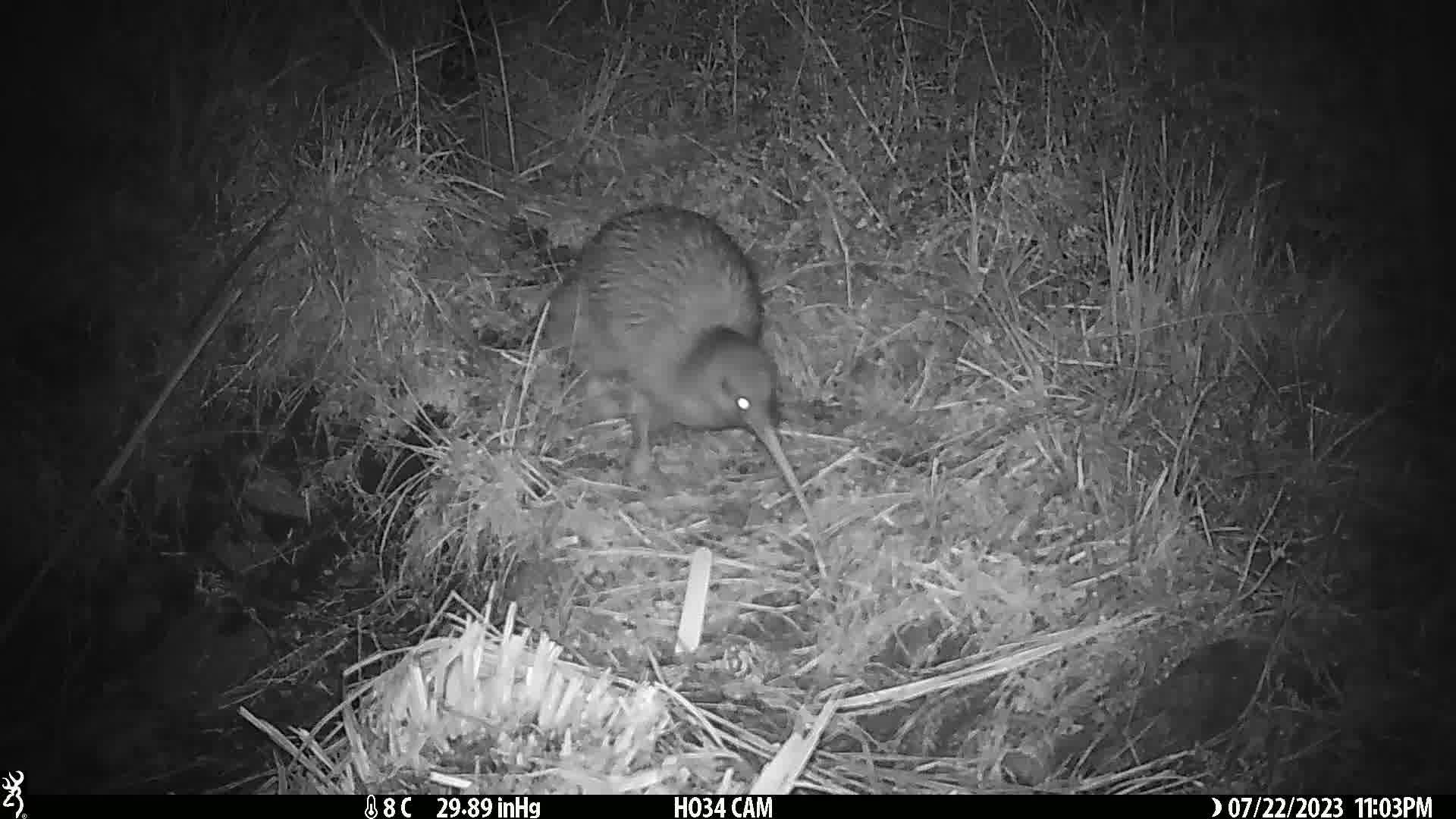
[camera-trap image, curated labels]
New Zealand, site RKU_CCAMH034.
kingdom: Animalia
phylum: Chordata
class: Aves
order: Apterygiformes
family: Apterygidae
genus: Apteryx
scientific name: Apteryx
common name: kiwi